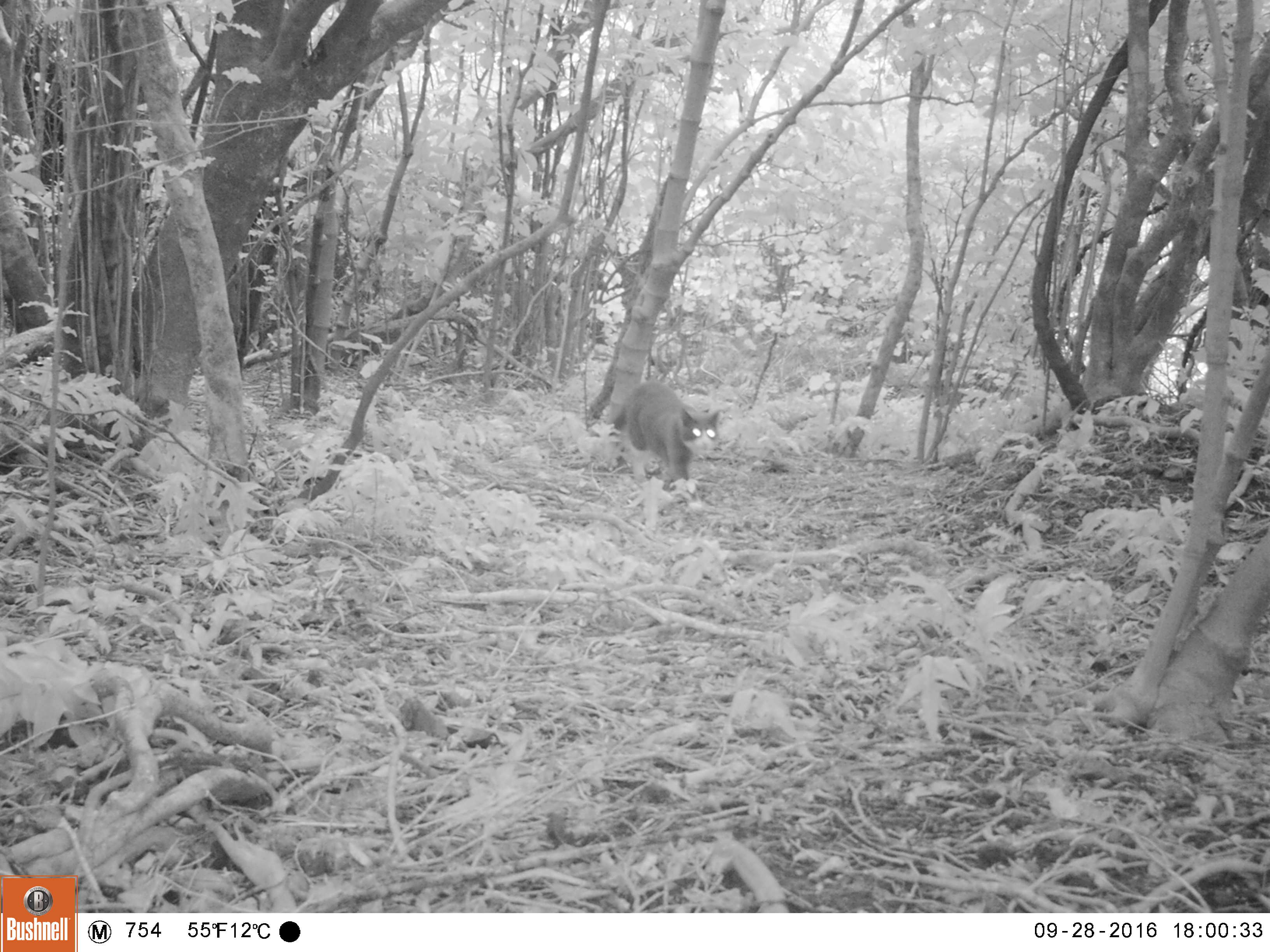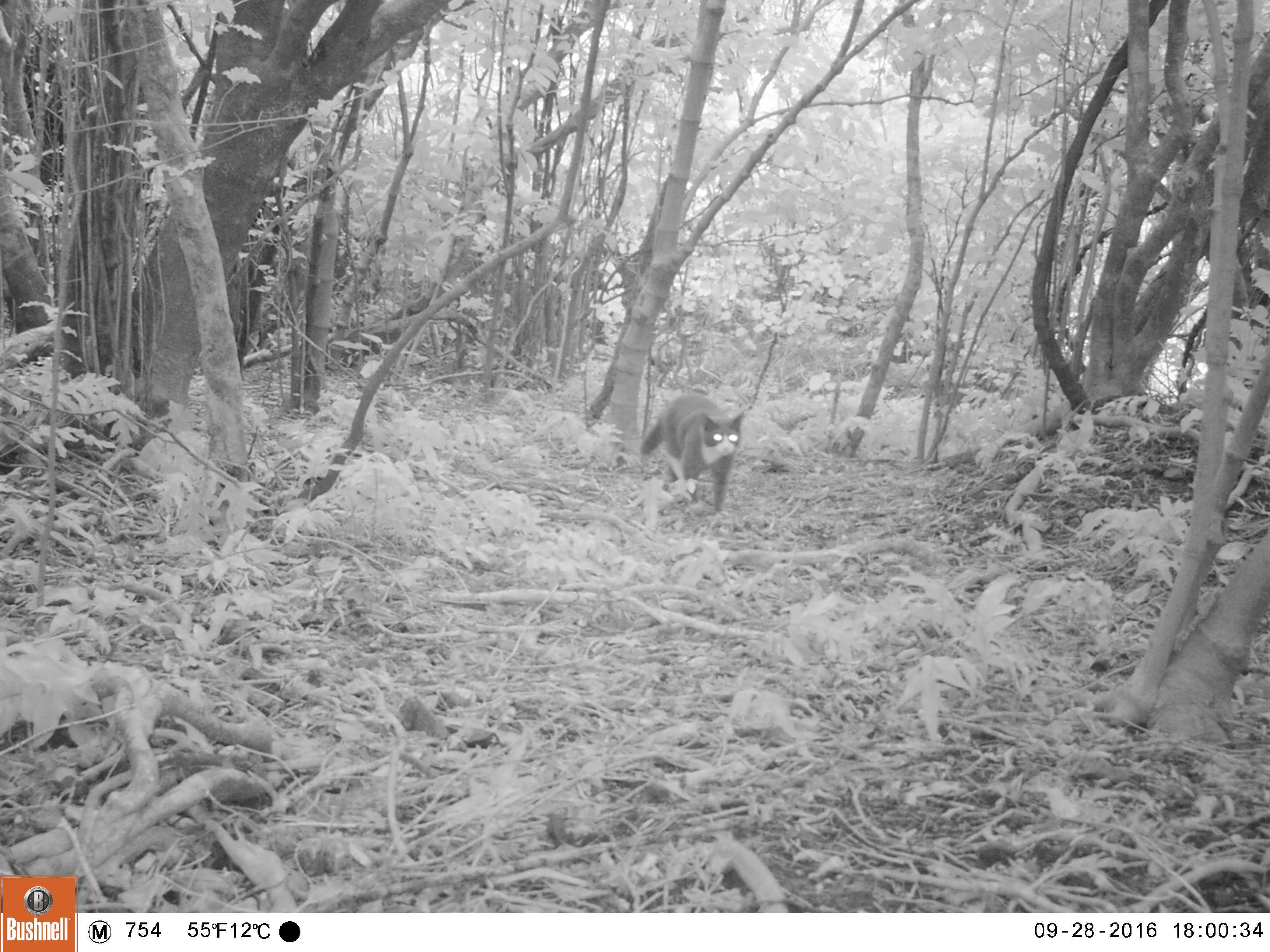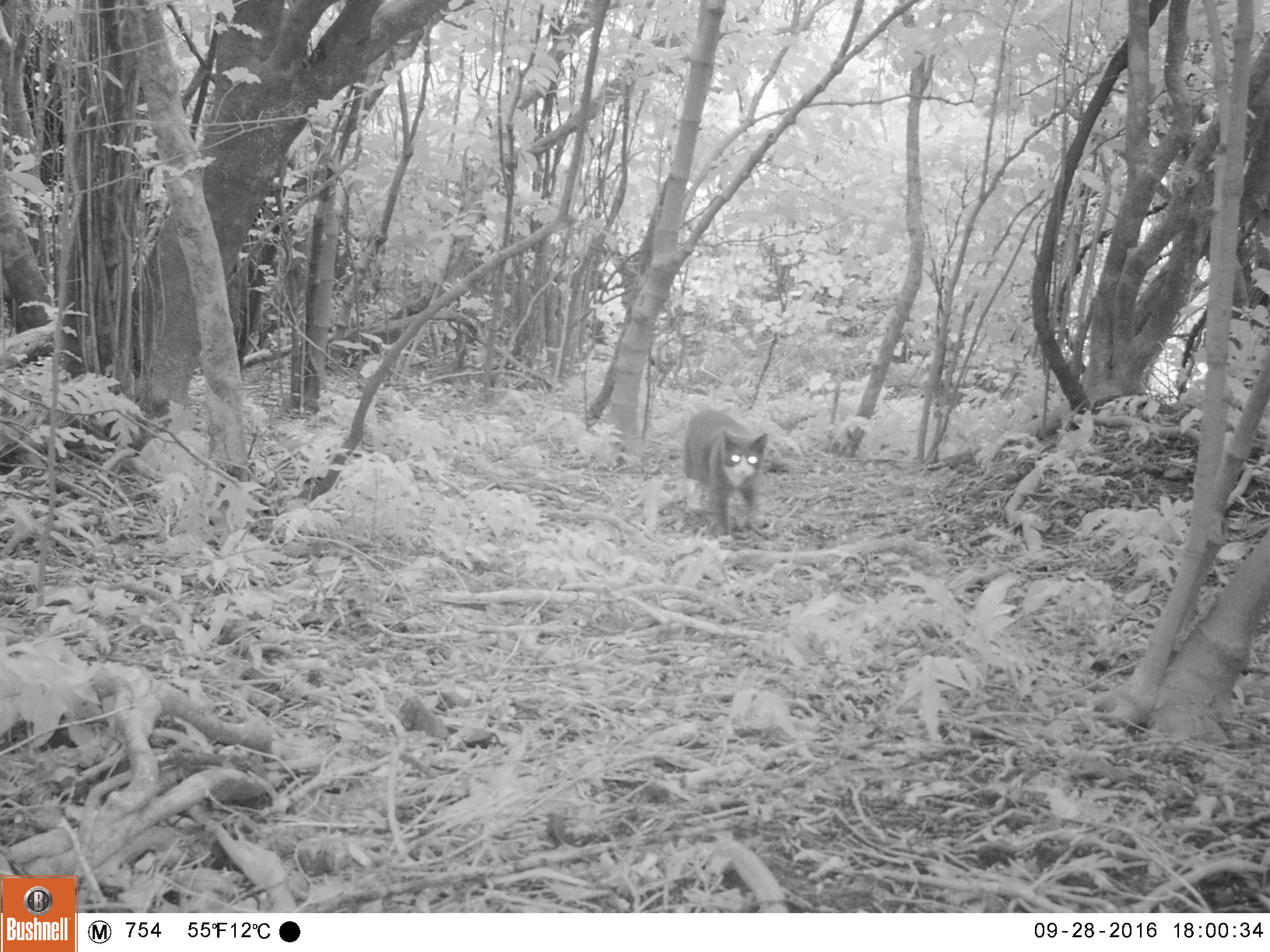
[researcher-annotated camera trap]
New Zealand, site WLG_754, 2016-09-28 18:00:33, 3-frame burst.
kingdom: Animalia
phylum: Chordata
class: Mammalia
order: Carnivora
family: Felidae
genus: Felis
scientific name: Felis catus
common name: domestic cat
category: cat